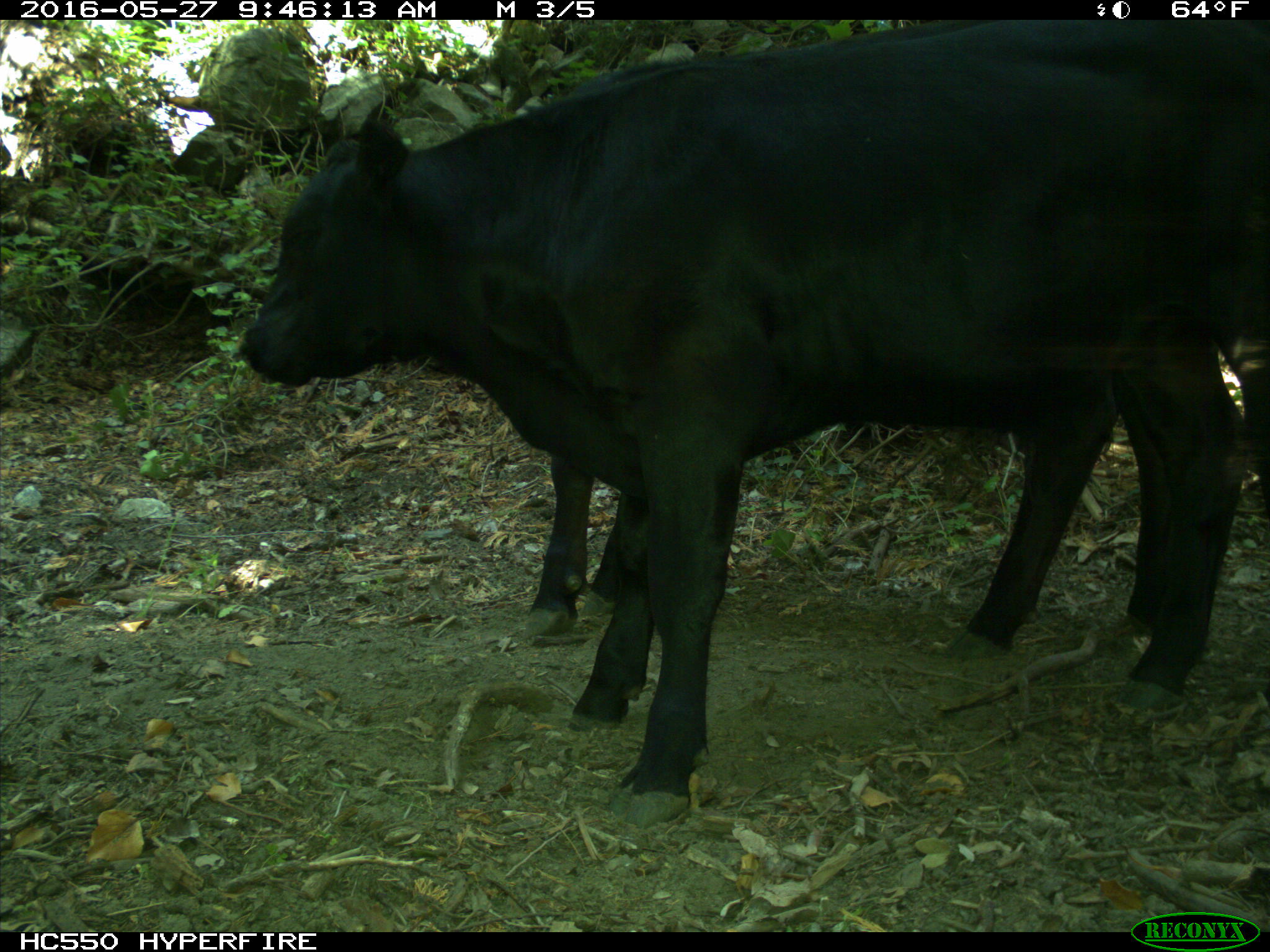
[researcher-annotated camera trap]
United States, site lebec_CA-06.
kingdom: Animalia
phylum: Chordata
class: Mammalia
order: Artiodactyla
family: Bovidae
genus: Bos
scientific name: Bos taurus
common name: domestic cow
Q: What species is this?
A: Bos taurus (domestic cow).